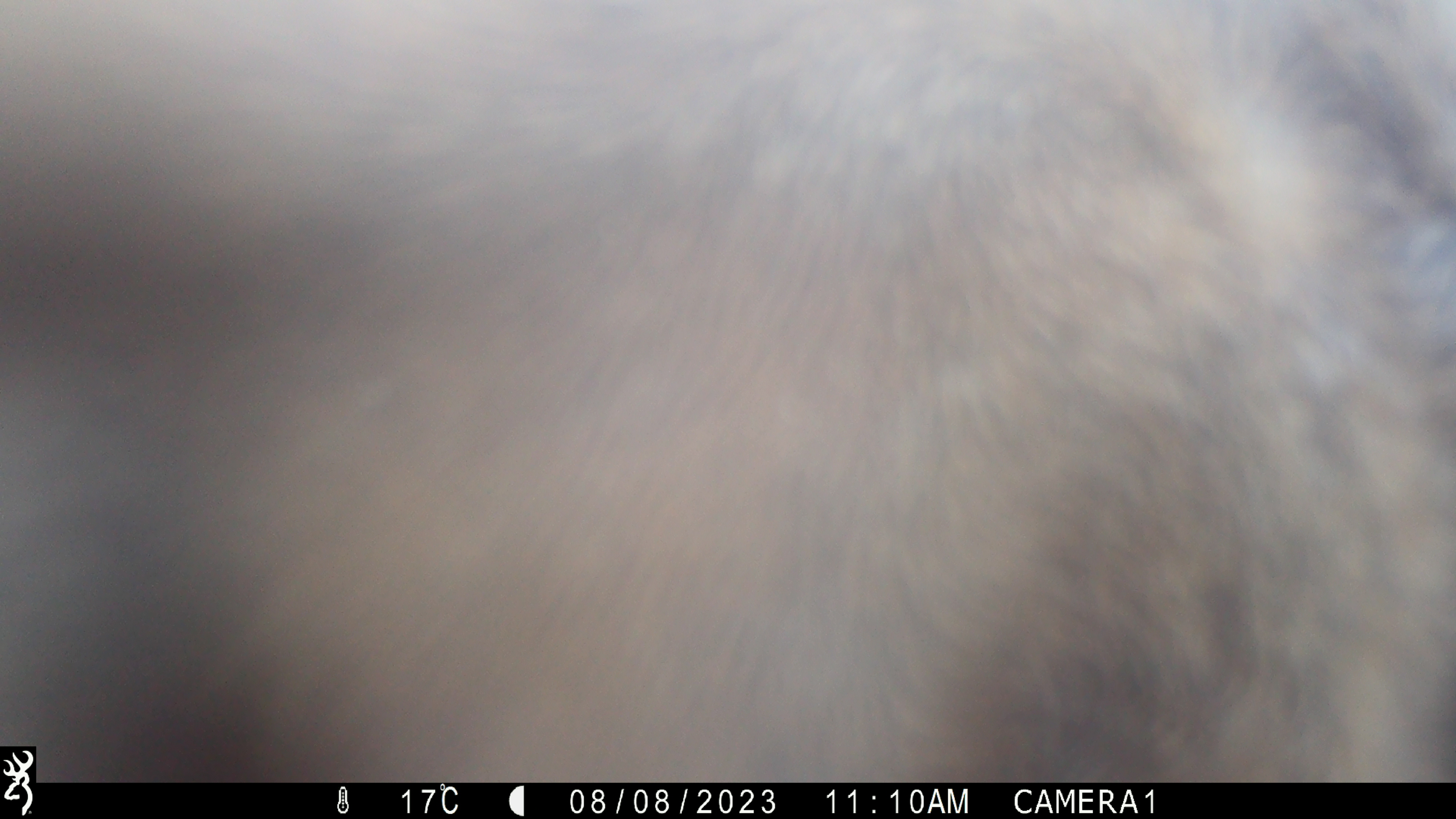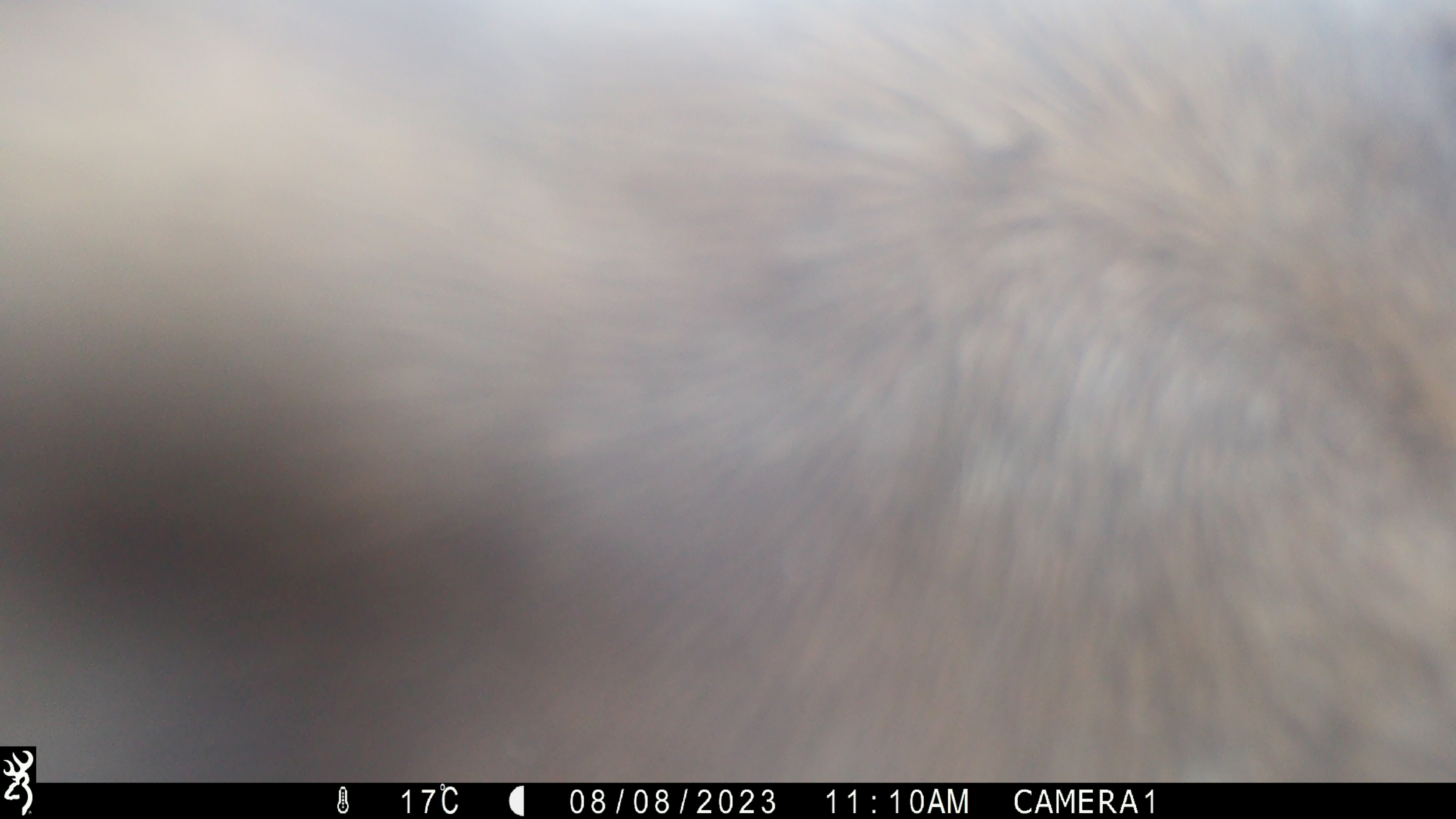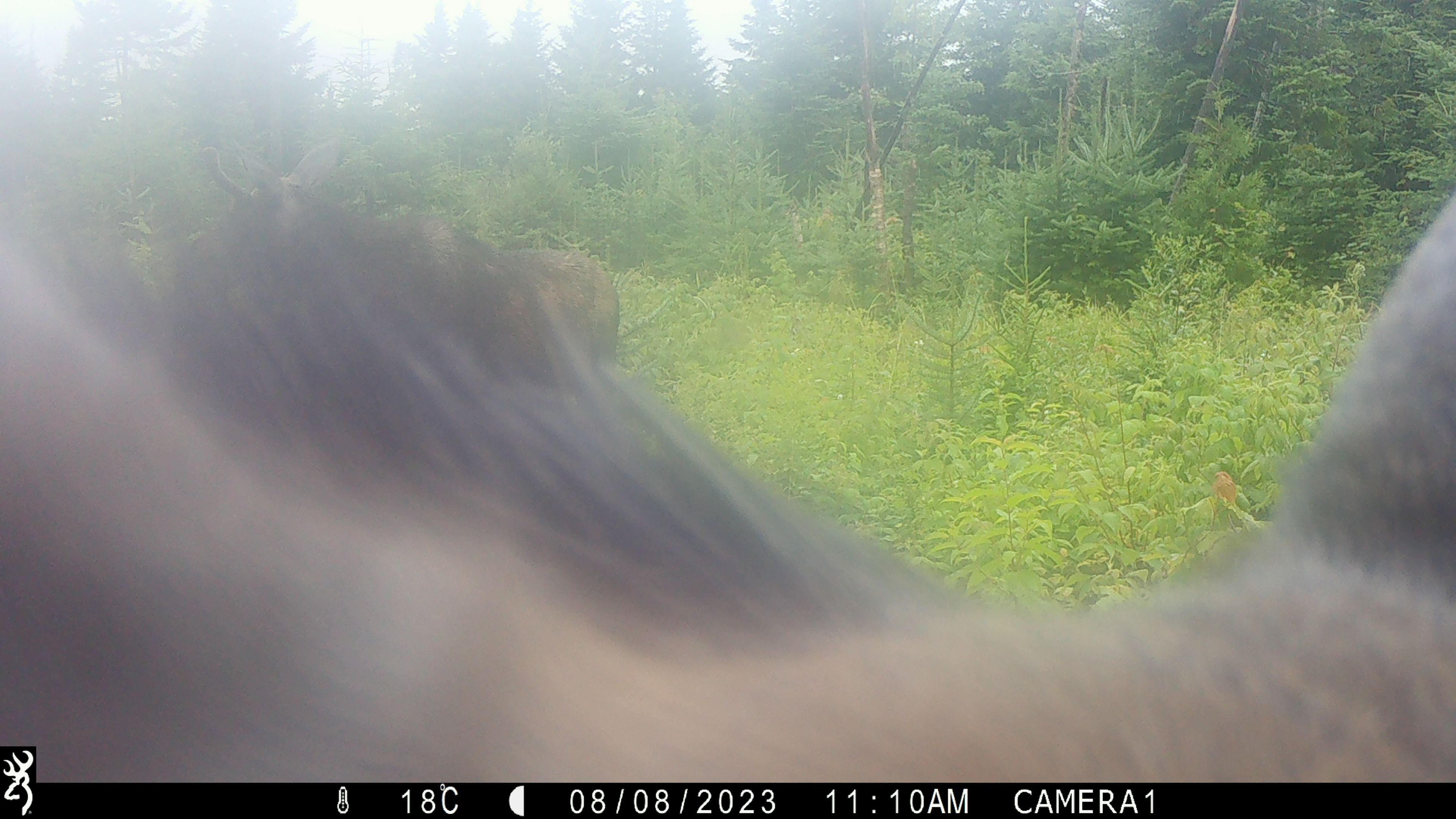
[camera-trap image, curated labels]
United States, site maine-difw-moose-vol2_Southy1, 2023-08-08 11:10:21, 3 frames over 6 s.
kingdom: Animalia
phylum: Chordata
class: Mammalia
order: Artiodactyla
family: Cervidae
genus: Alces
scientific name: Alces alces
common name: moose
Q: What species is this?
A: Moose (Alces alces).